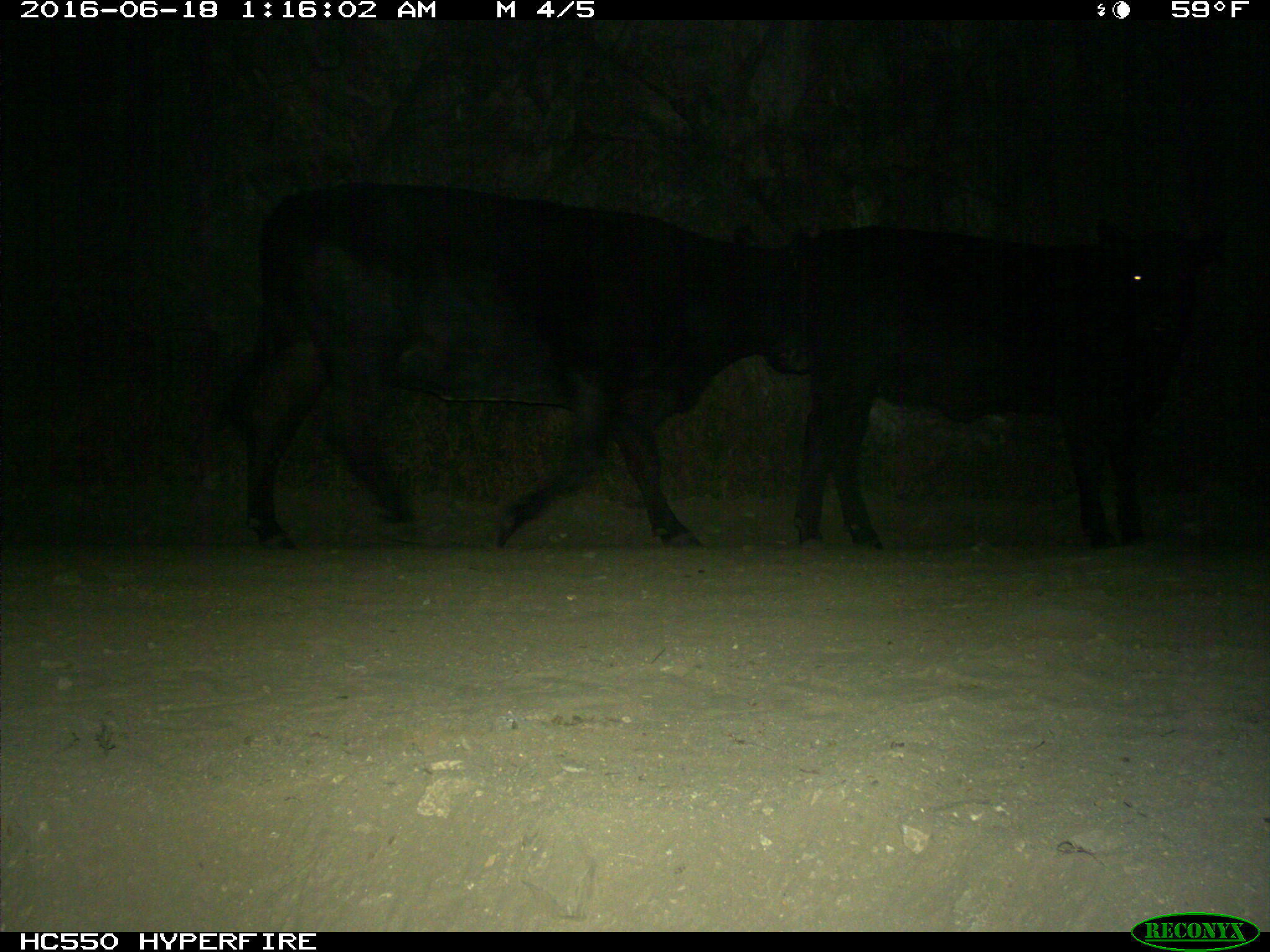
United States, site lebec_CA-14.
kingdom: Animalia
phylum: Chordata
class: Mammalia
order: Artiodactyla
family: Bovidae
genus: Bos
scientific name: Bos taurus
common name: domestic cow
Bos taurus (domestic cow).